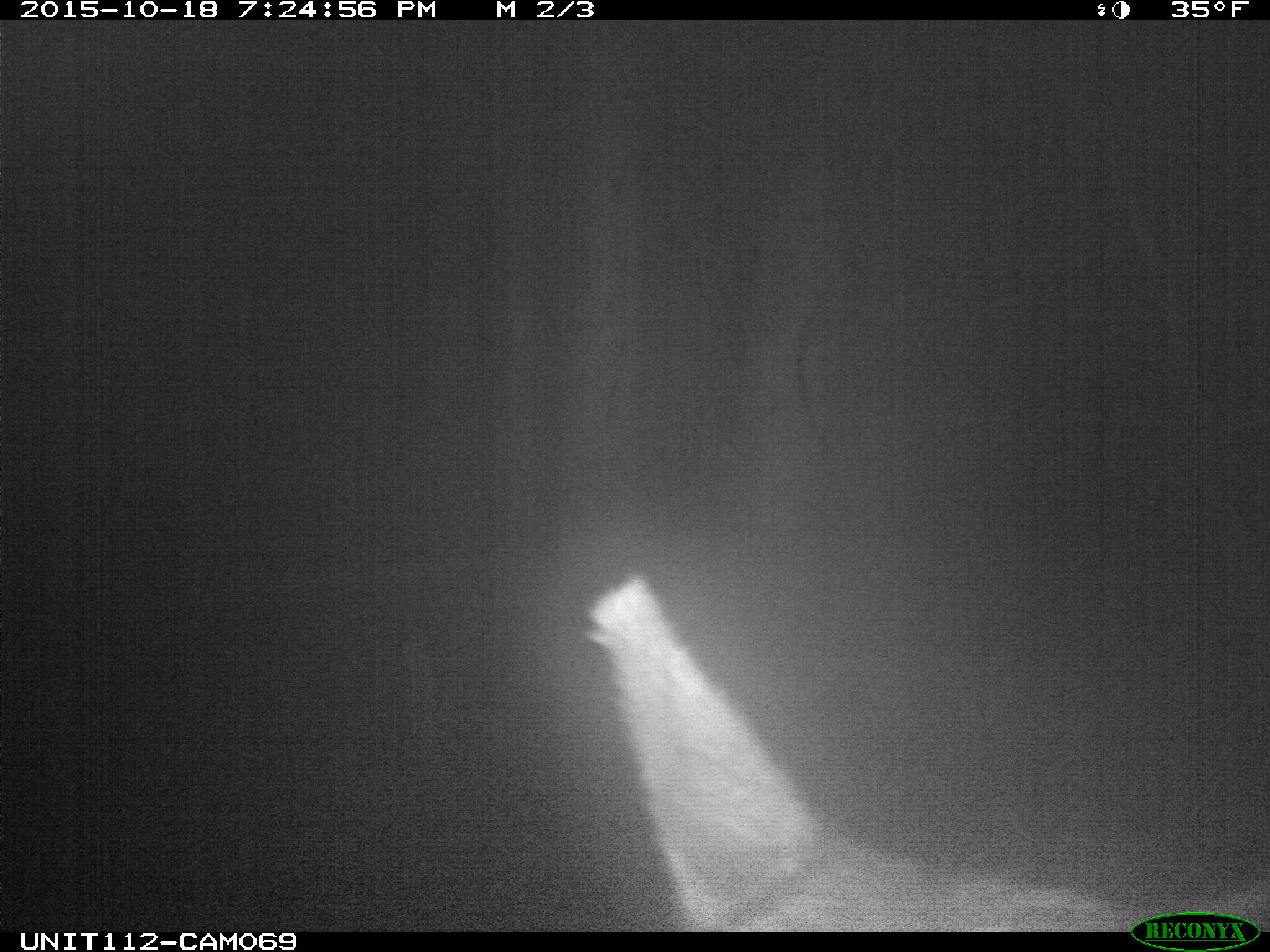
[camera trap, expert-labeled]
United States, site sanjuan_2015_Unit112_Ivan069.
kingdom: Animalia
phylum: Chordata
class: Mammalia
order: Artiodactyla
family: Cervidae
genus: Cervus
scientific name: Cervus elaphus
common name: red deer